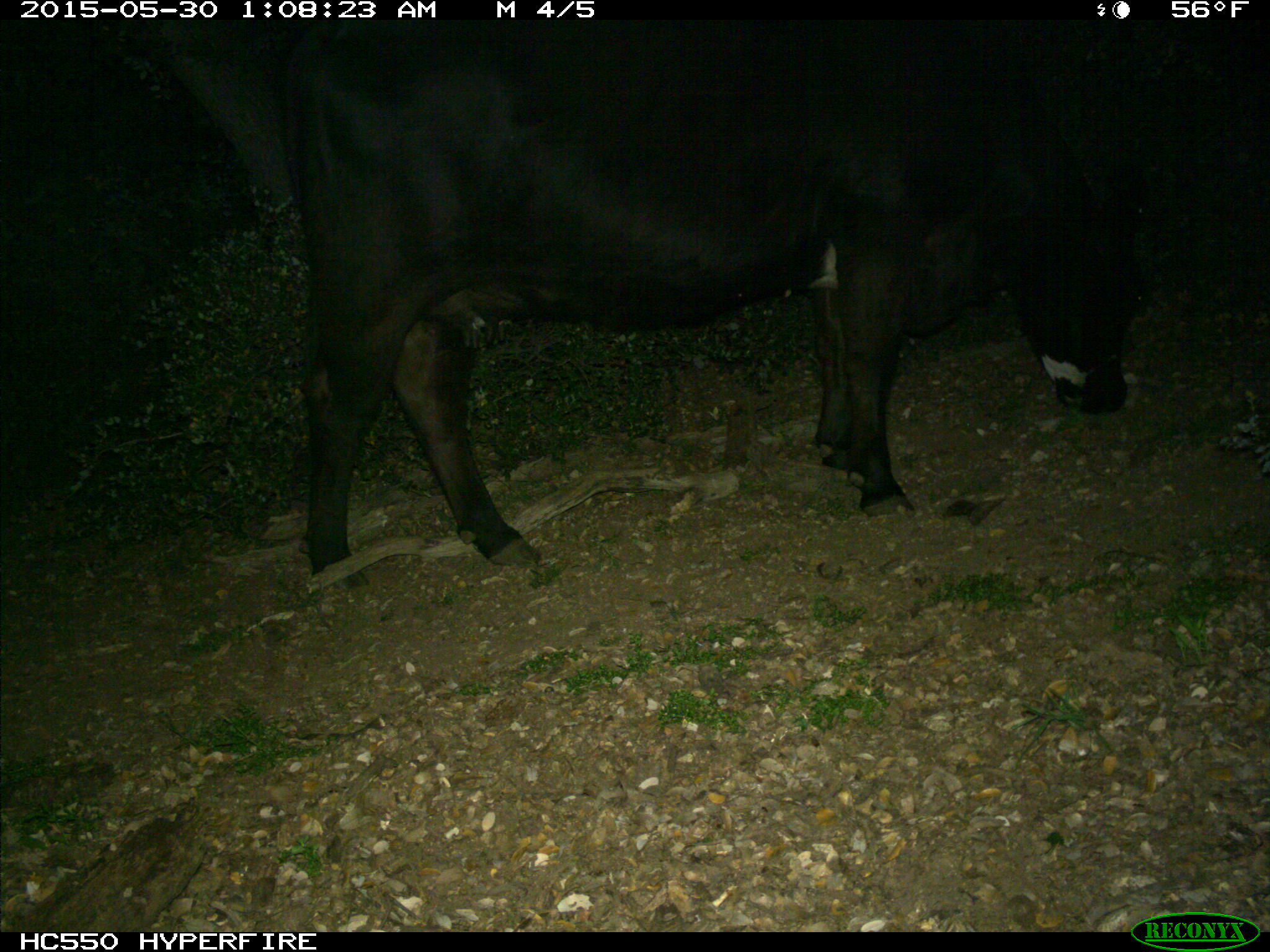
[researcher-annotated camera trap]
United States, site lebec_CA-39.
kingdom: Animalia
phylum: Chordata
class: Mammalia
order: Artiodactyla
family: Bovidae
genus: Bos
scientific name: Bos taurus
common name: domestic cow